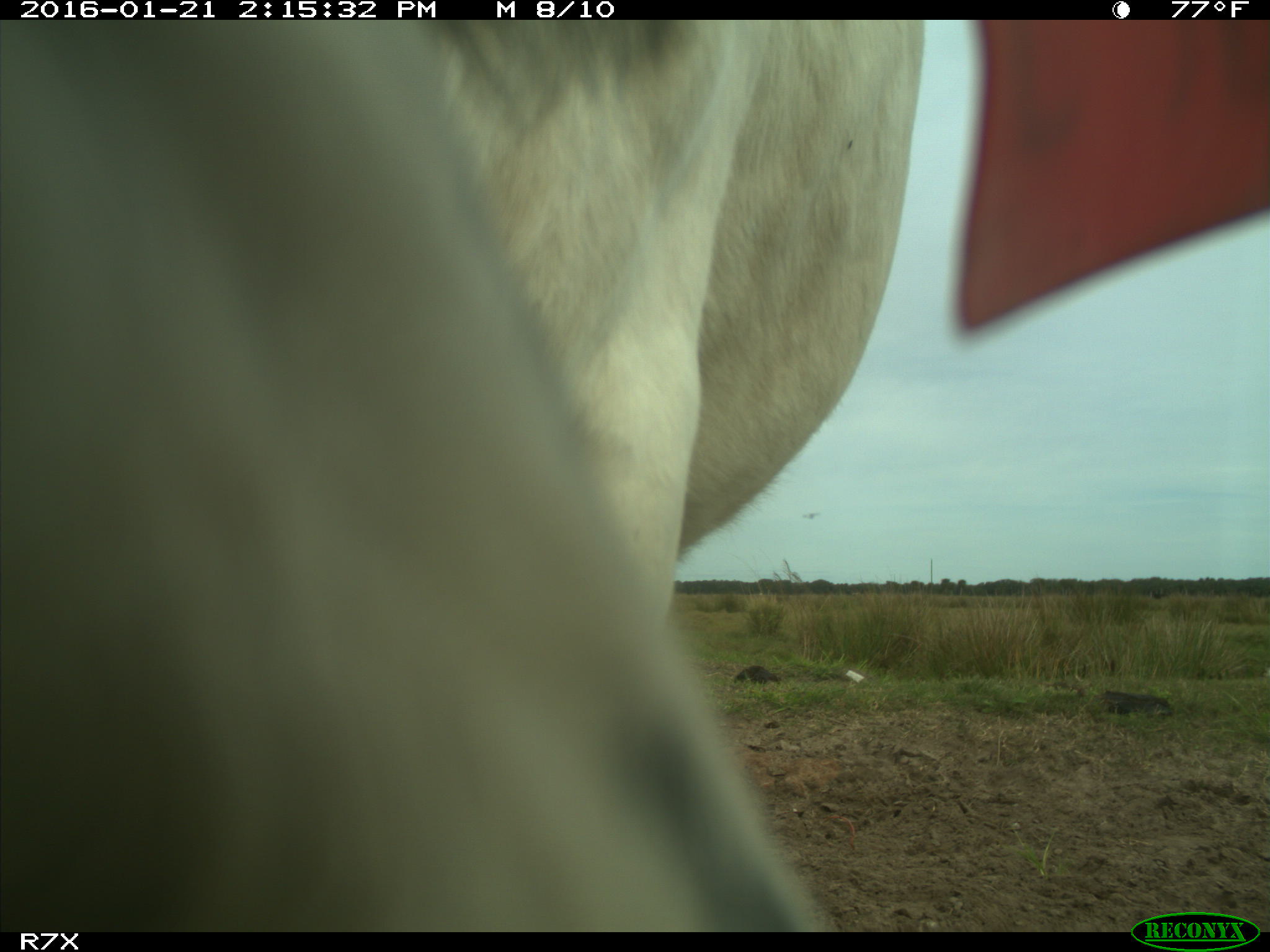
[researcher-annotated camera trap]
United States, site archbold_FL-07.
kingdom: Animalia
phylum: Chordata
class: Mammalia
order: Artiodactyla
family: Bovidae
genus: Bos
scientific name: Bos taurus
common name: domestic cow